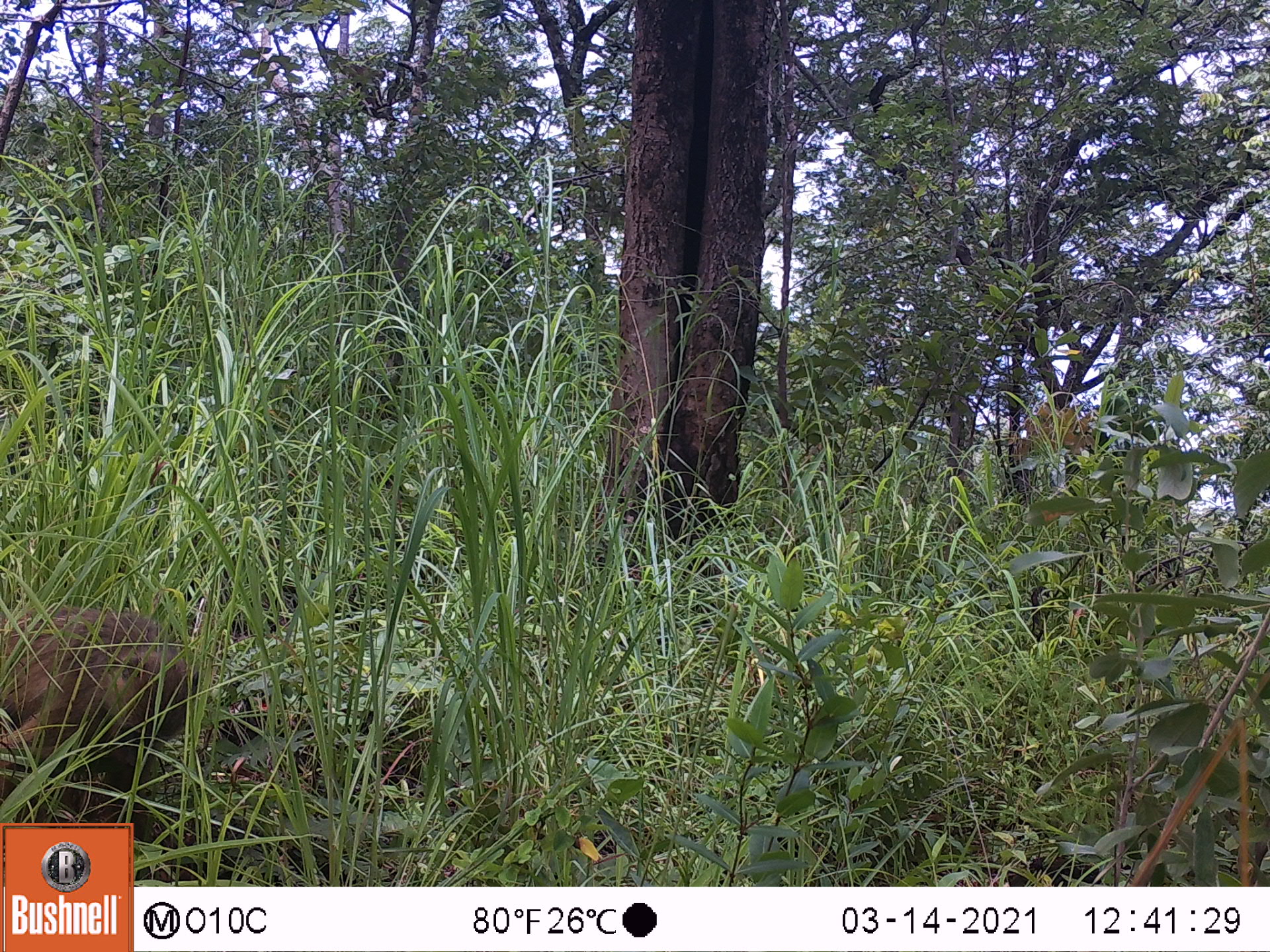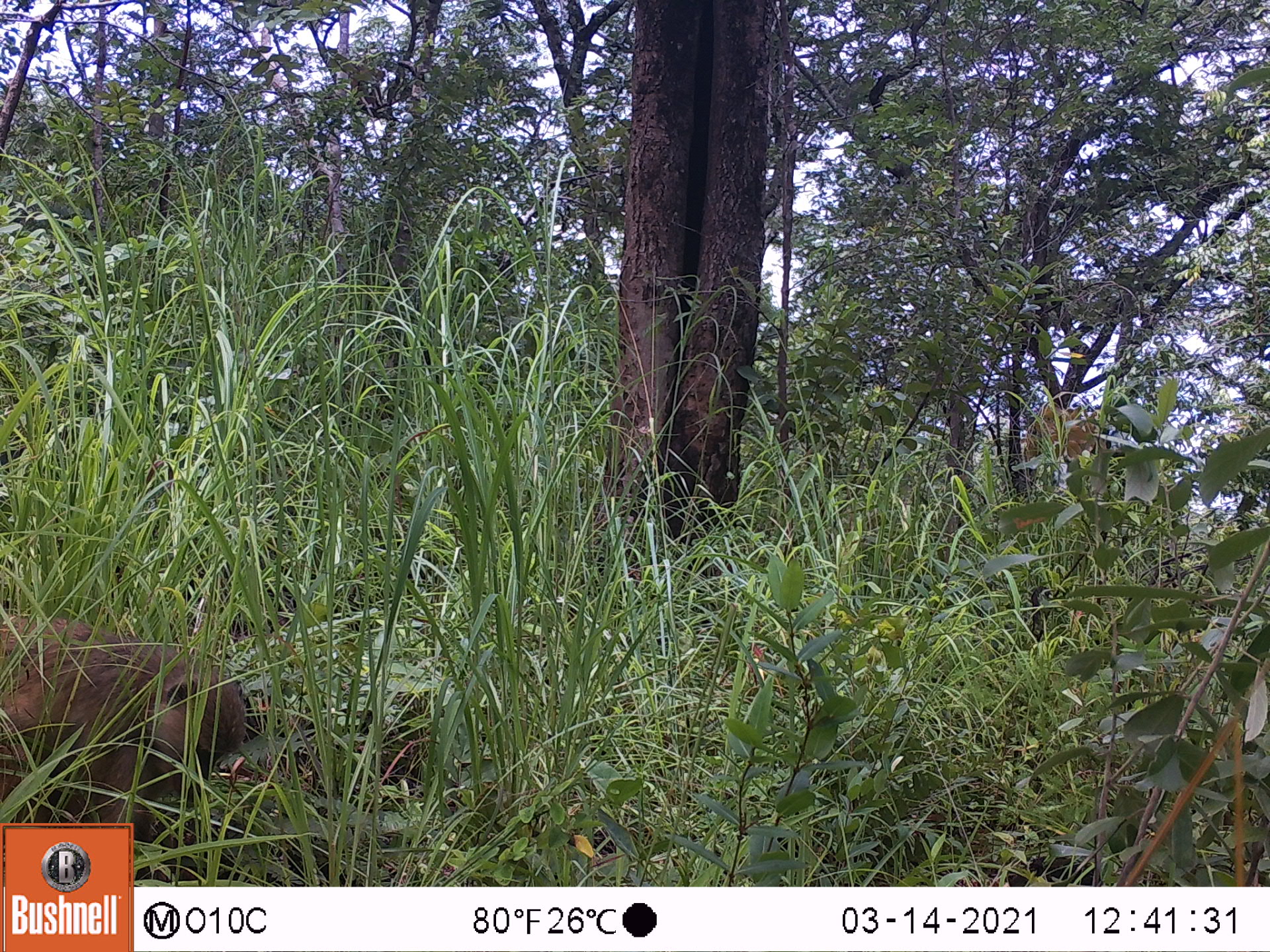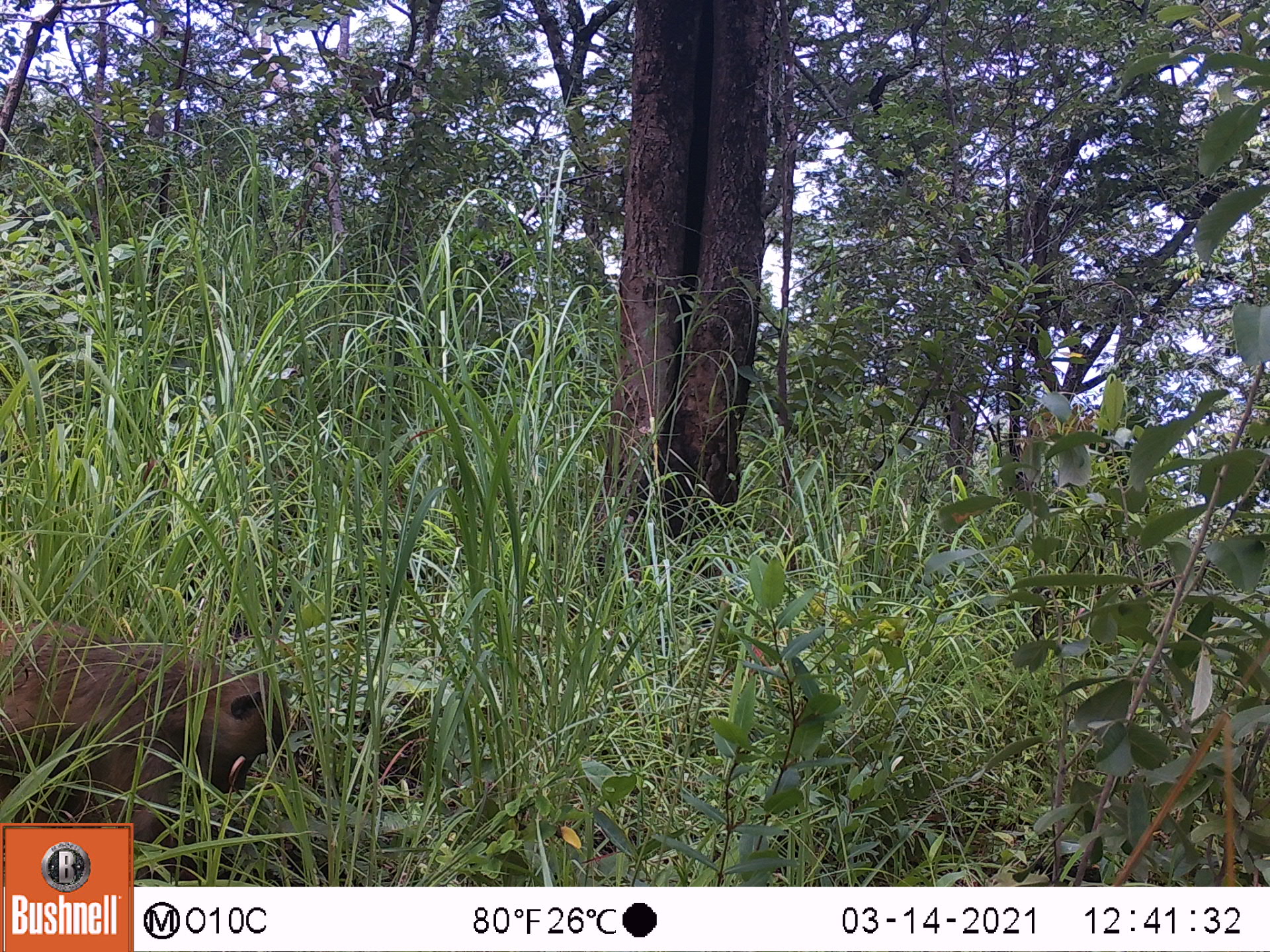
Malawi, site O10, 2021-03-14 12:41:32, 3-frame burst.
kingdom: Animalia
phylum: Chordata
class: Mammalia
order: Primates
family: Cercopithecidae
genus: Papio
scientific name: Papio cynocephalus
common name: yellow baboon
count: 1